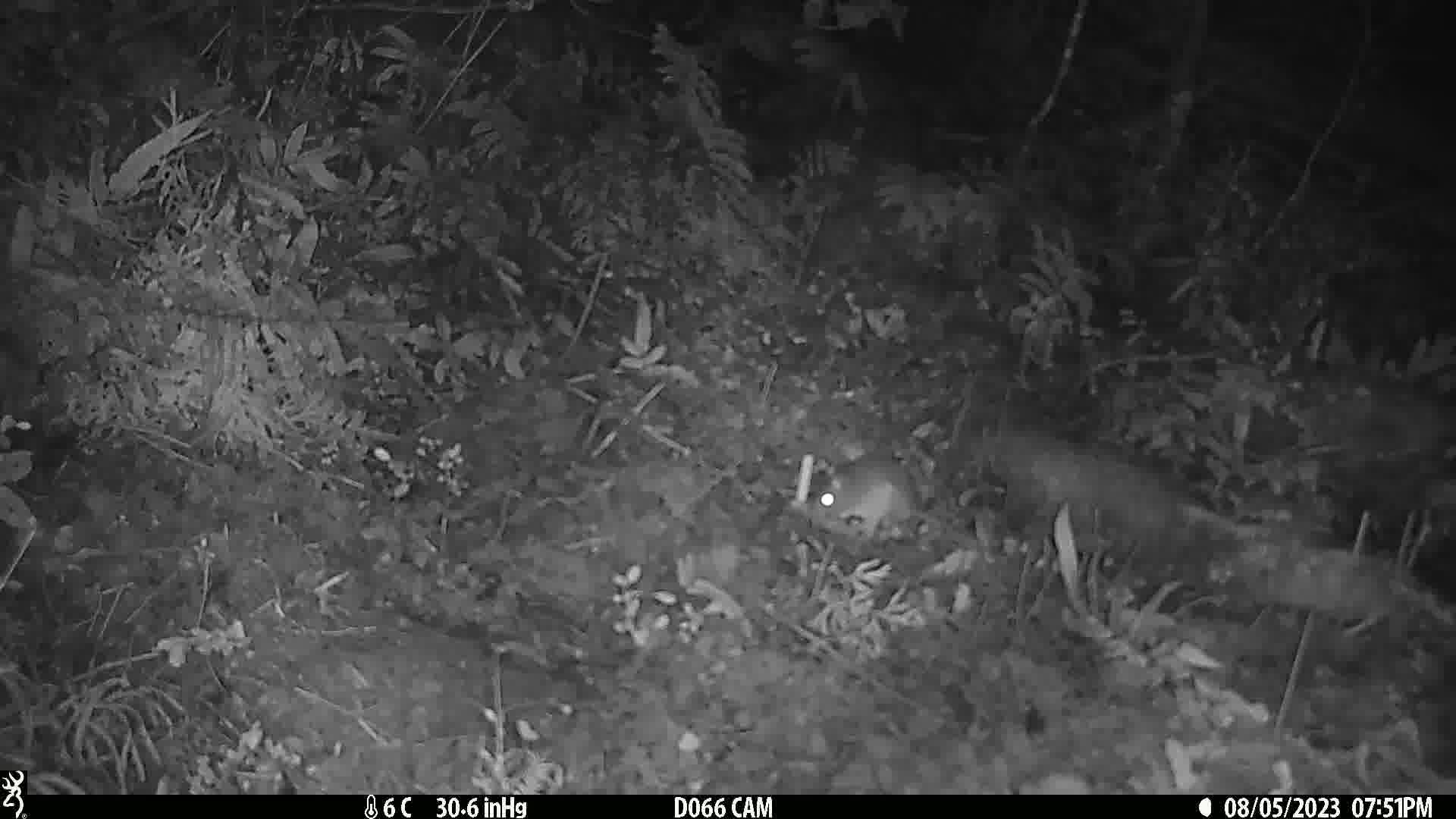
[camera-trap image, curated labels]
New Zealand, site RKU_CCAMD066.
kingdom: Animalia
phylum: Chordata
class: Mammalia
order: Rodentia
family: Muridae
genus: Rattus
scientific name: Rattus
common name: rat